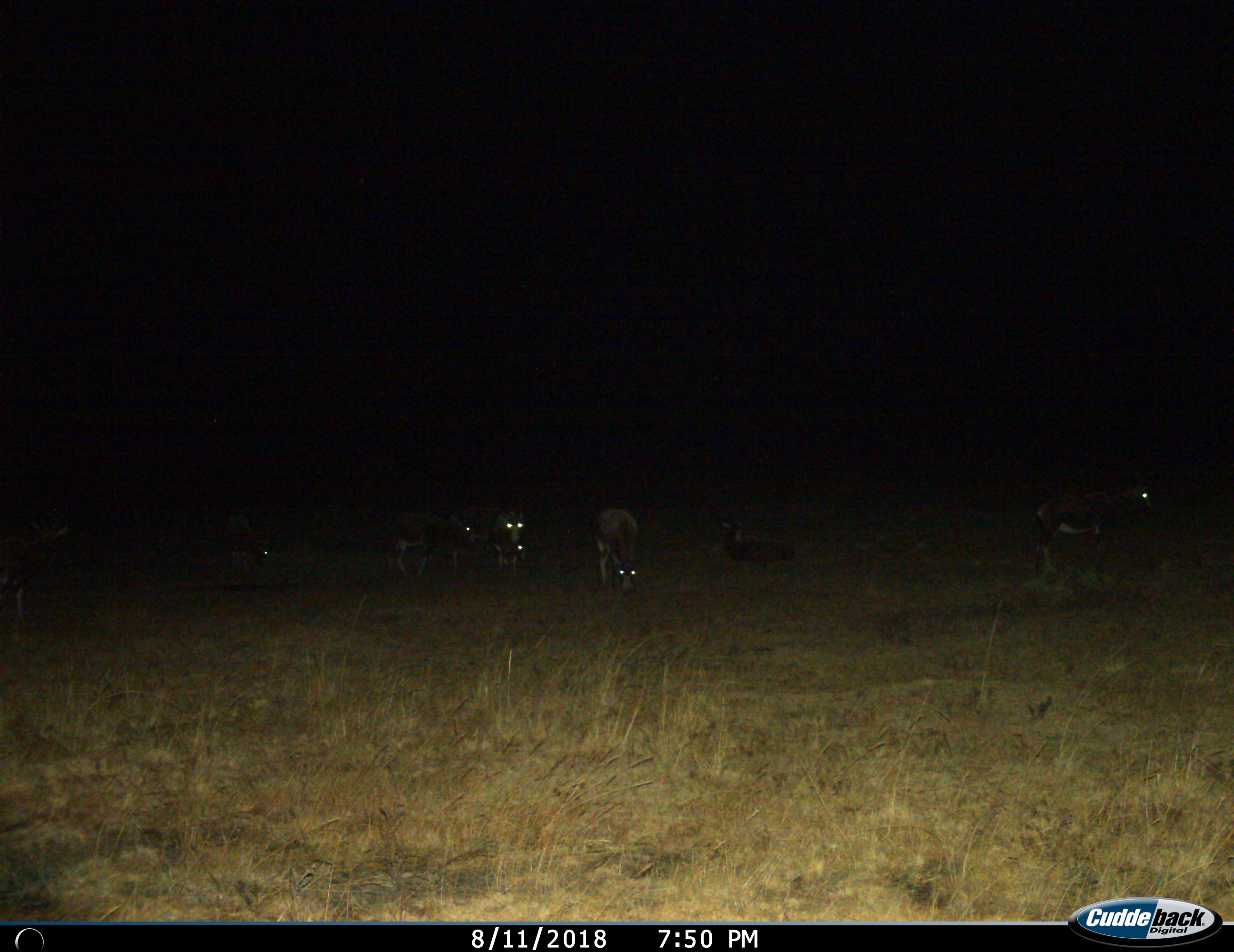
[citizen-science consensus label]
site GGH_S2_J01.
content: unidentified animal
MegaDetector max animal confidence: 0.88